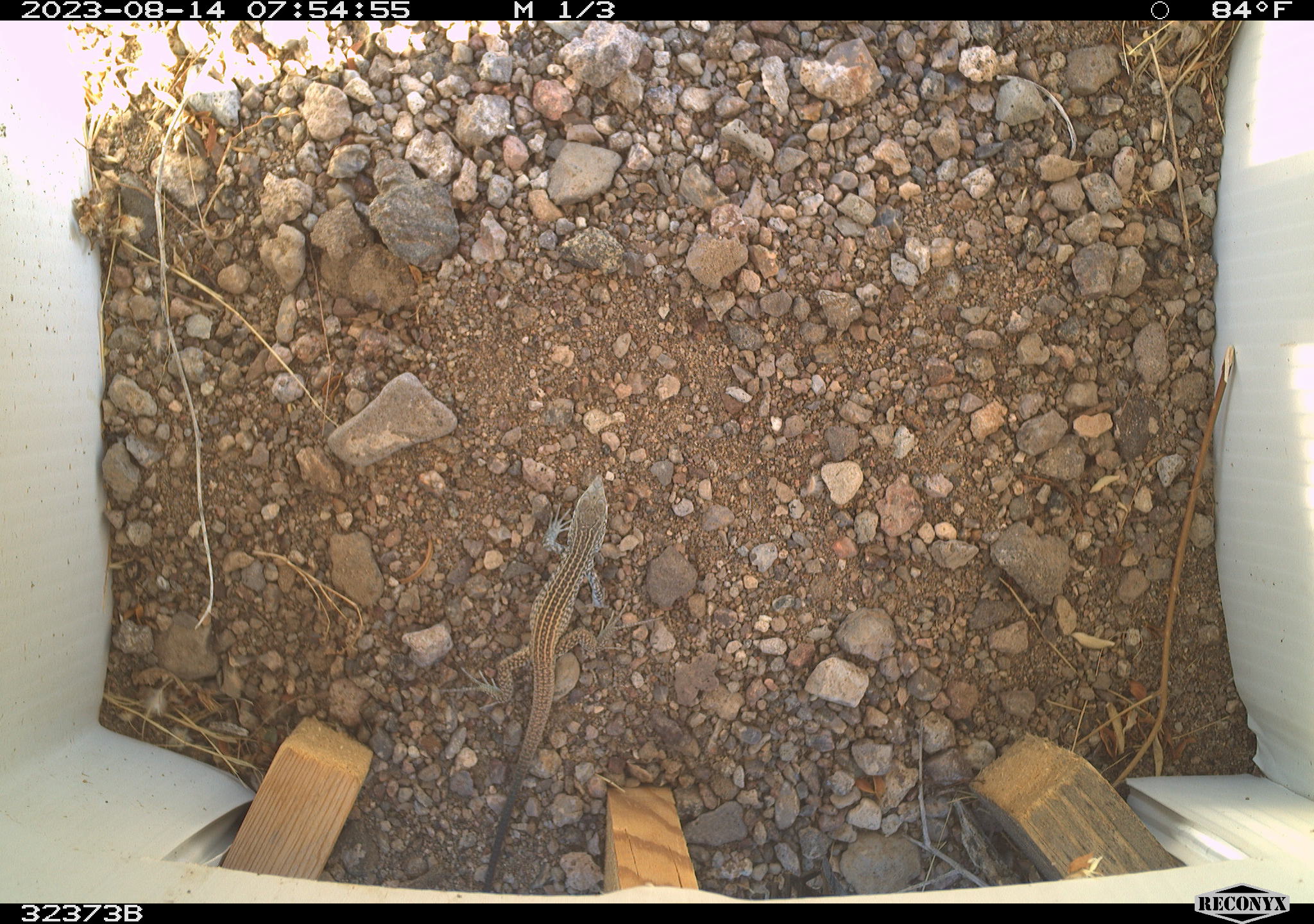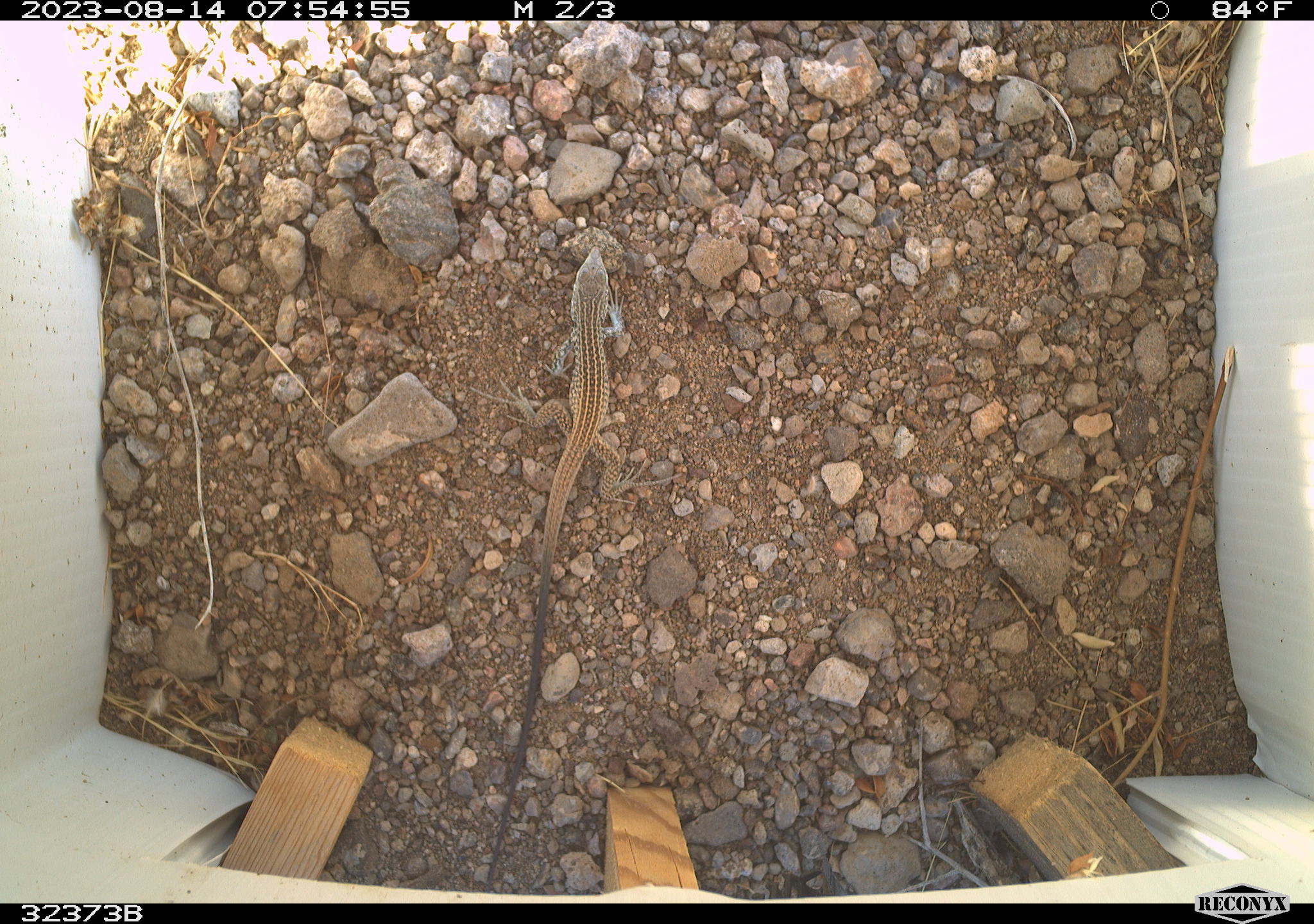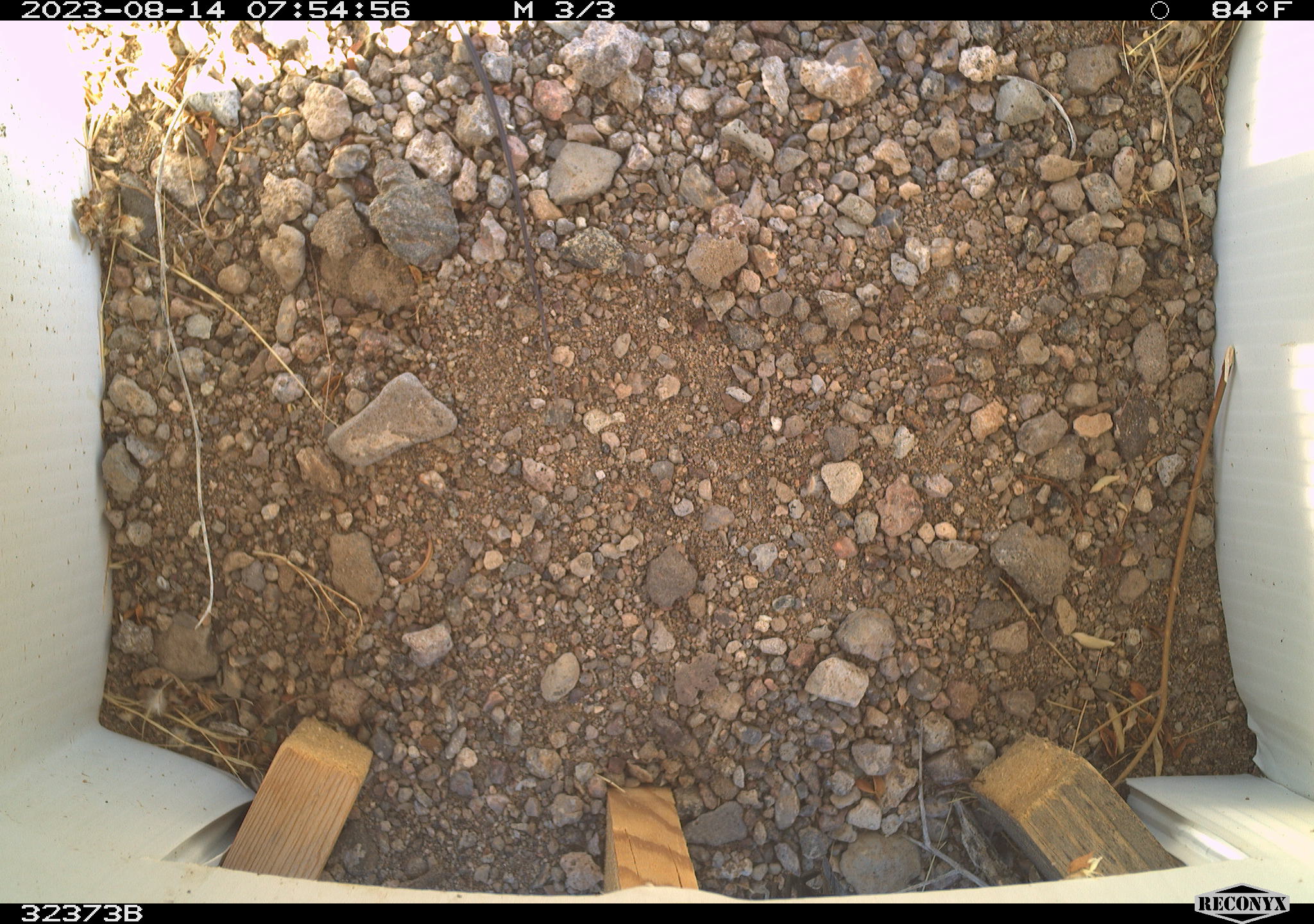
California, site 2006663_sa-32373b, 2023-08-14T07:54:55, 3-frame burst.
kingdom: Animalia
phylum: Chordata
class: Reptilia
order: Squamata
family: Teiidae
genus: Aspidoscelis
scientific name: Aspidoscelis tigris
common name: western whiptail